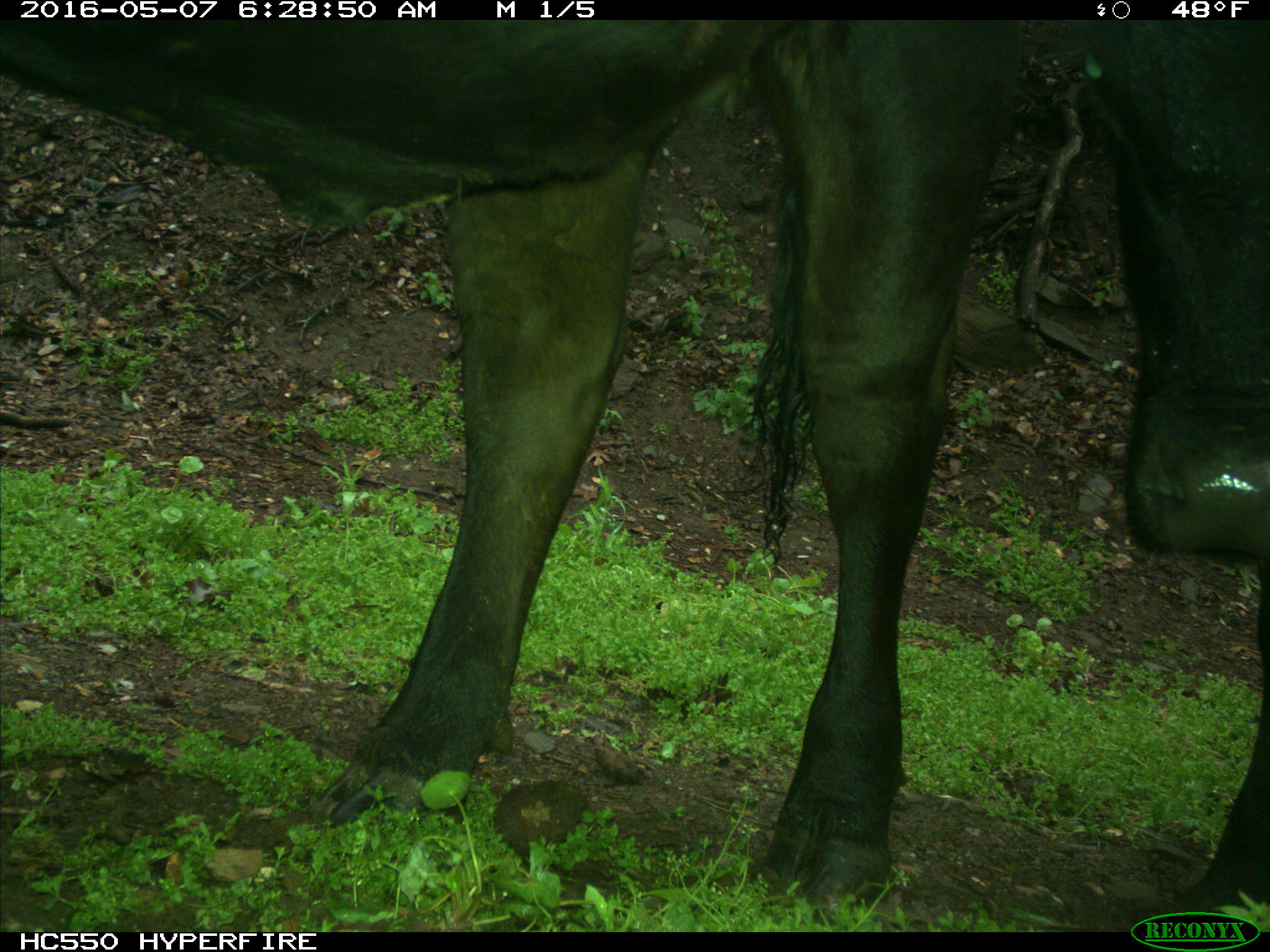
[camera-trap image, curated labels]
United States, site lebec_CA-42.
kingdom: Animalia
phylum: Chordata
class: Mammalia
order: Artiodactyla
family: Bovidae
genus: Bos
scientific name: Bos taurus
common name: domestic cow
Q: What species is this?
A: Bos taurus (domestic cow).